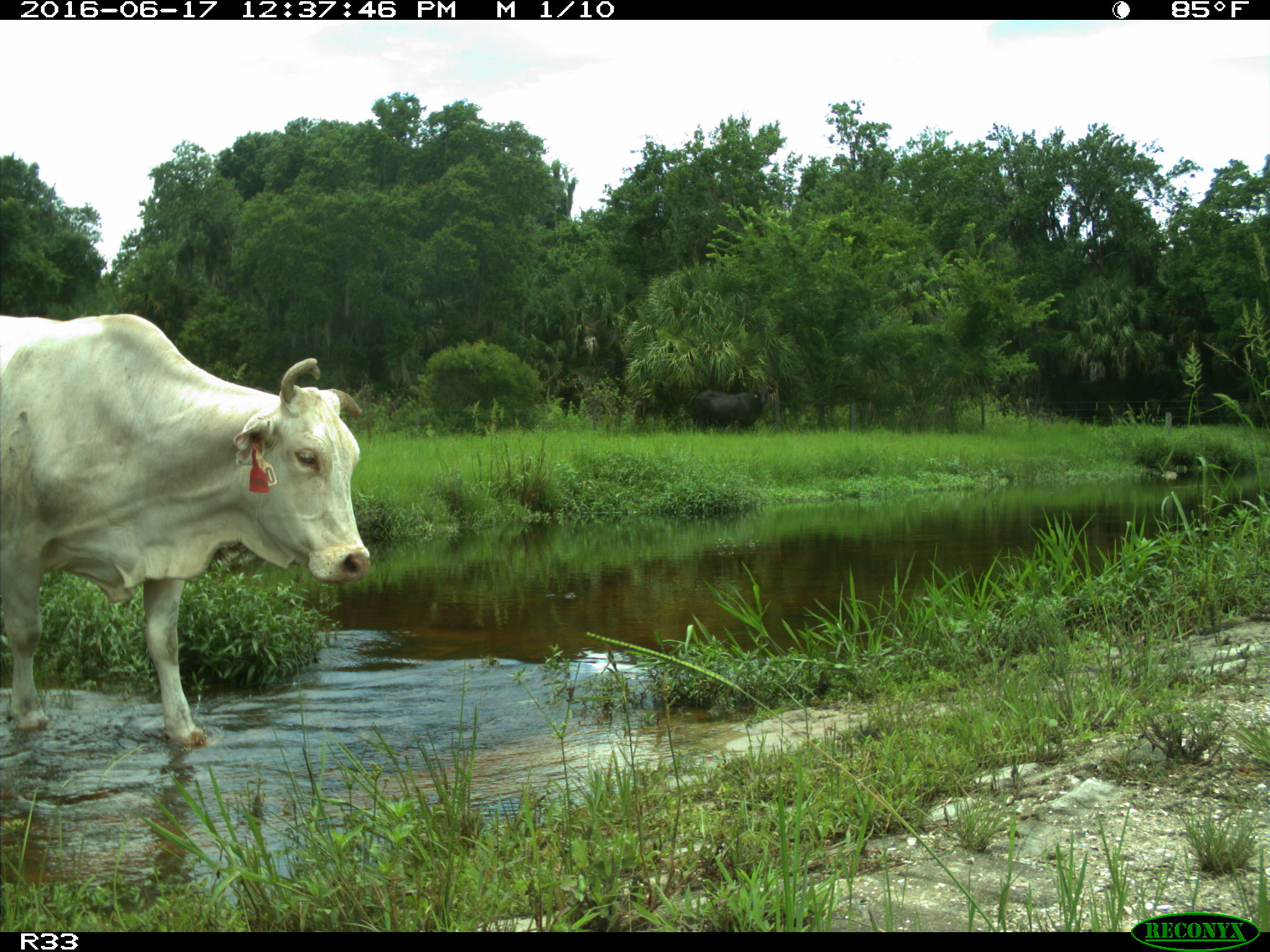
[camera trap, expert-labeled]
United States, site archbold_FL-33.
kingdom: Animalia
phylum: Chordata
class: Mammalia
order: Artiodactyla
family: Bovidae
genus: Bos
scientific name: Bos taurus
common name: domestic cow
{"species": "Bos taurus (domestic cow)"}